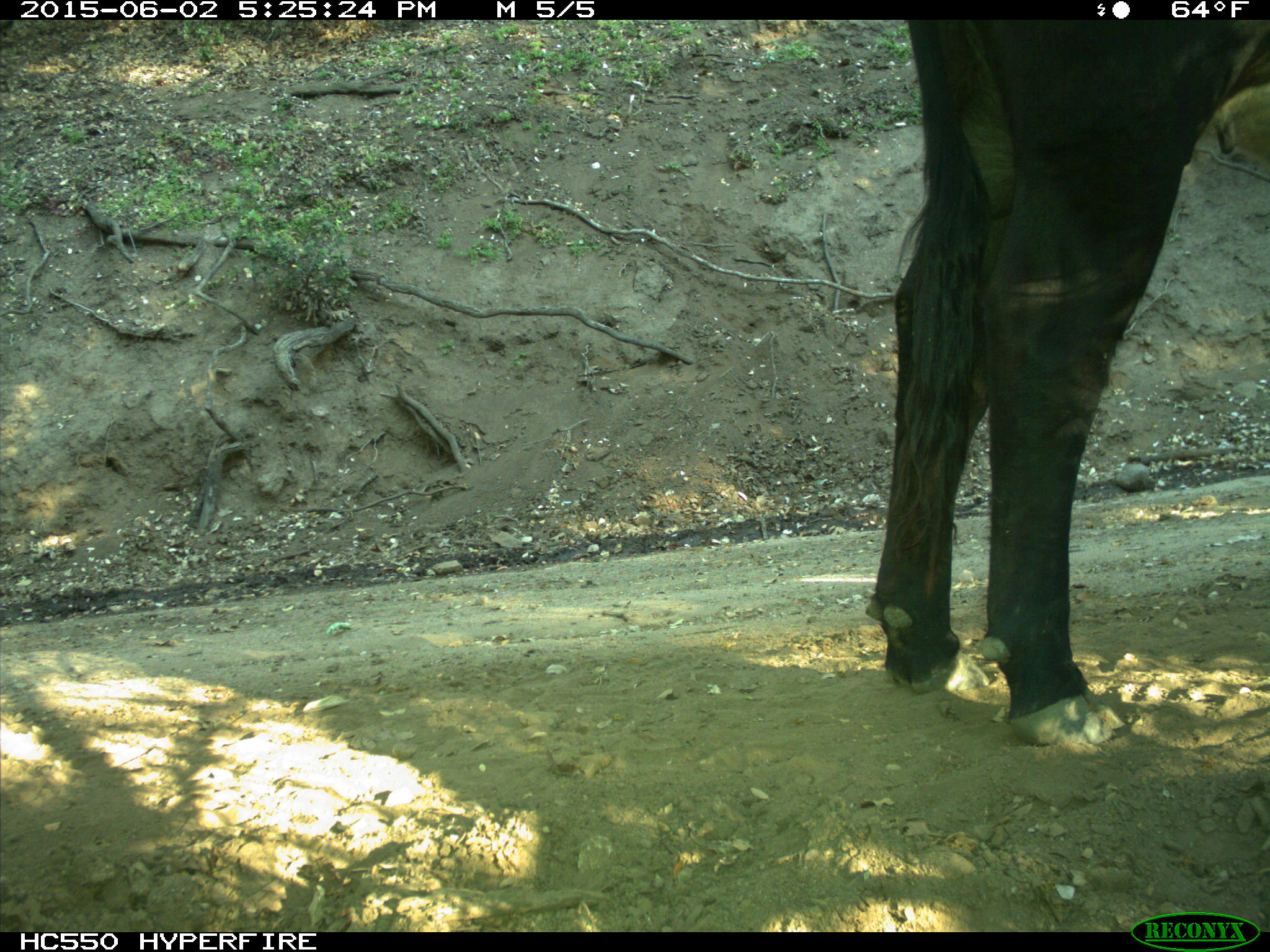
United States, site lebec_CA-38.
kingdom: Animalia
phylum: Chordata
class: Mammalia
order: Artiodactyla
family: Bovidae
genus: Bos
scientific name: Bos taurus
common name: domestic cow